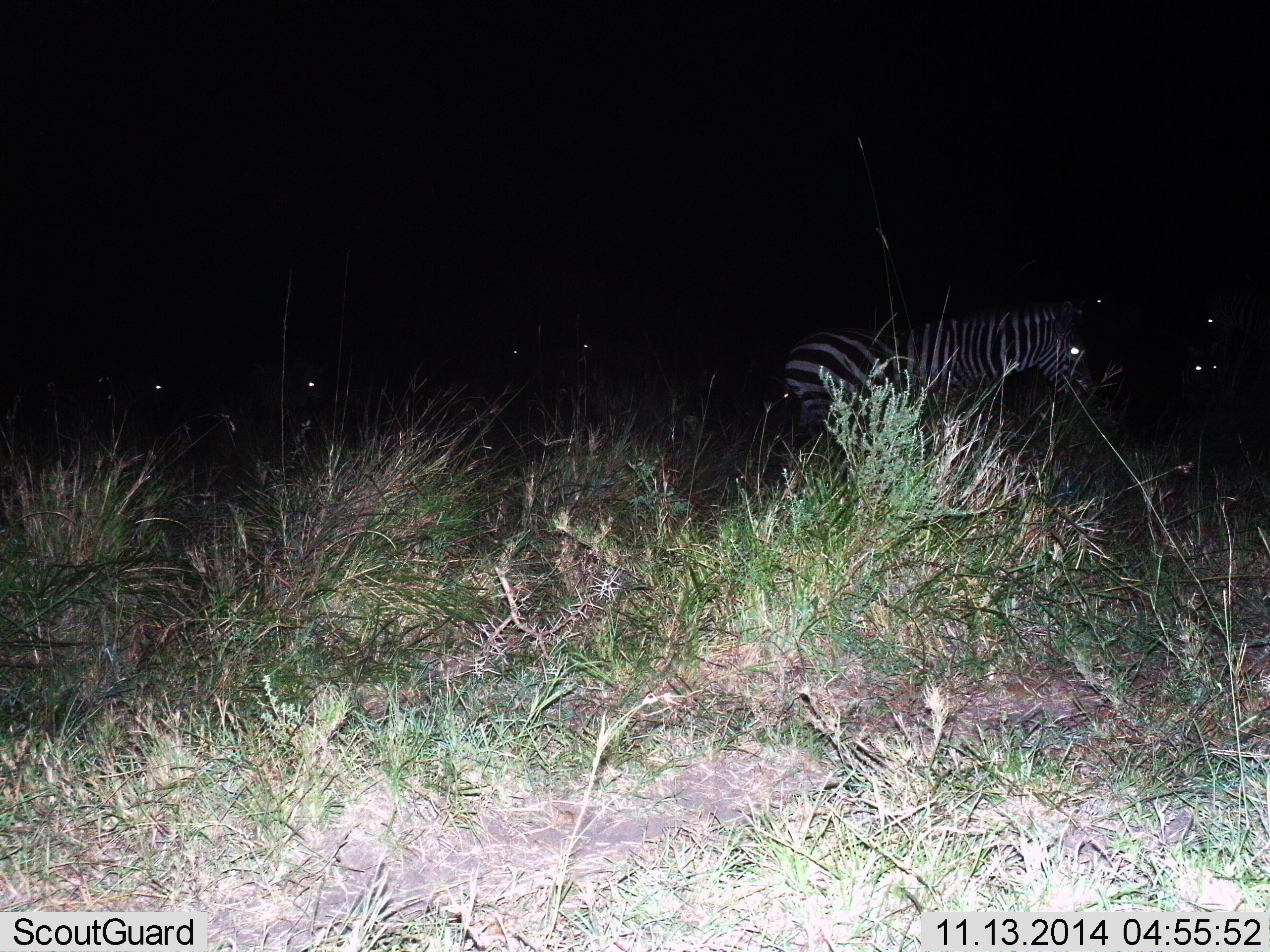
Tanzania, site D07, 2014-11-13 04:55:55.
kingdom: Animalia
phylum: Chordata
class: Mammalia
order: Perissodactyla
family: Equidae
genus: Equus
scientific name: Equus quagga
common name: plains zebra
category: zebra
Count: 7.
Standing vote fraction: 70%.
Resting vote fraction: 0%.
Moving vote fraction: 40%.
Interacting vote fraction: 0%.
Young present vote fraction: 0%.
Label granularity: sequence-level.